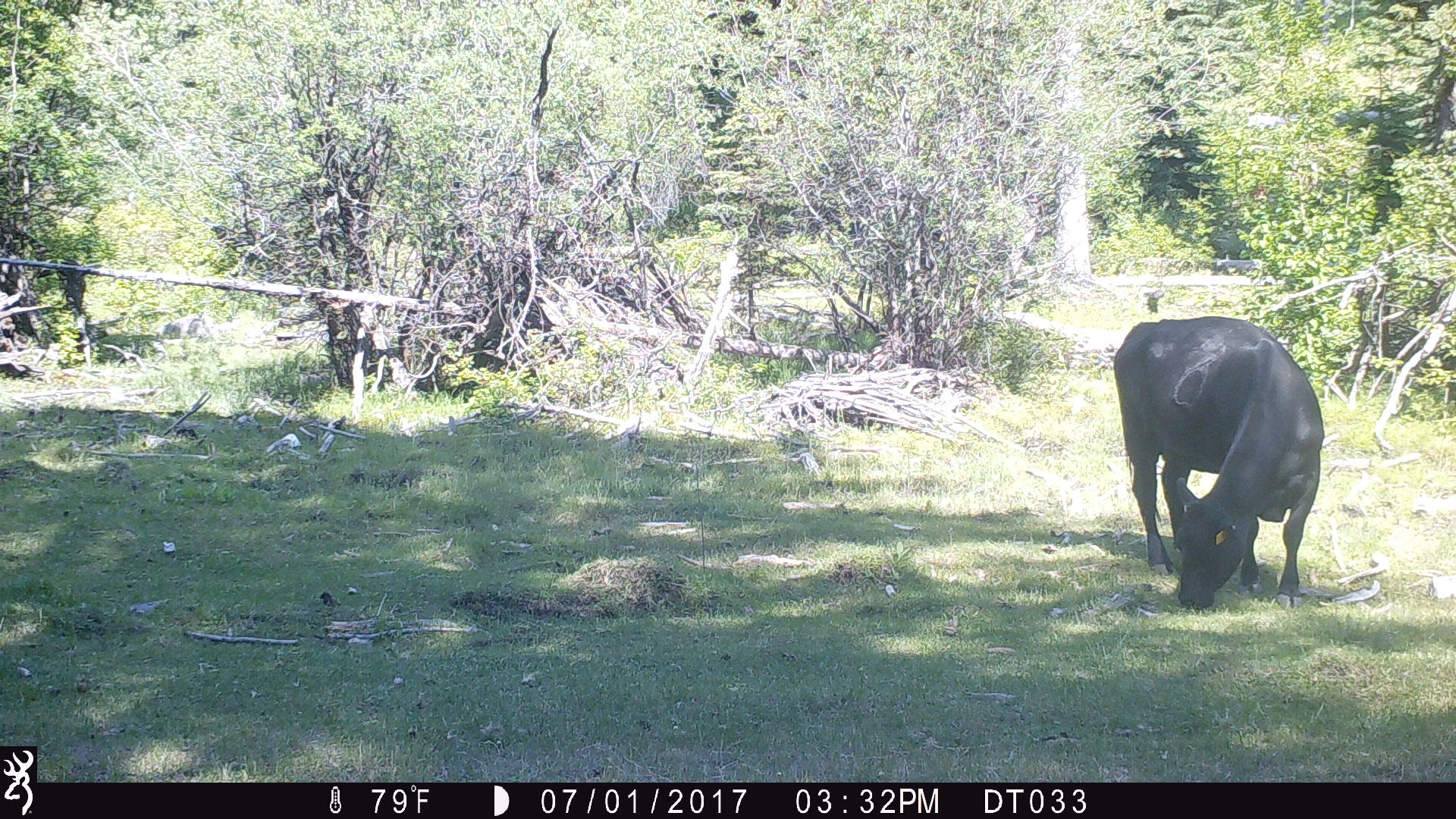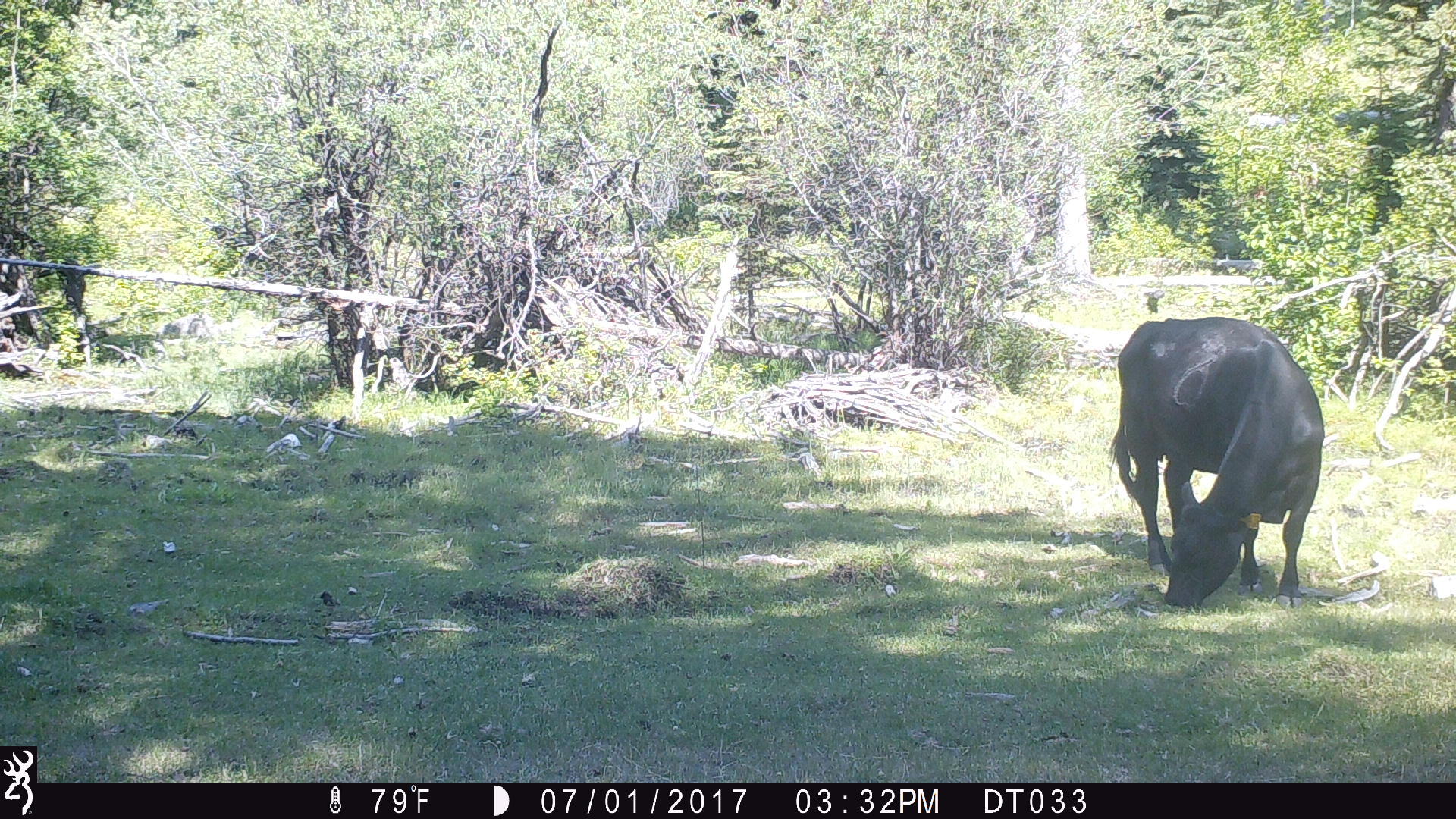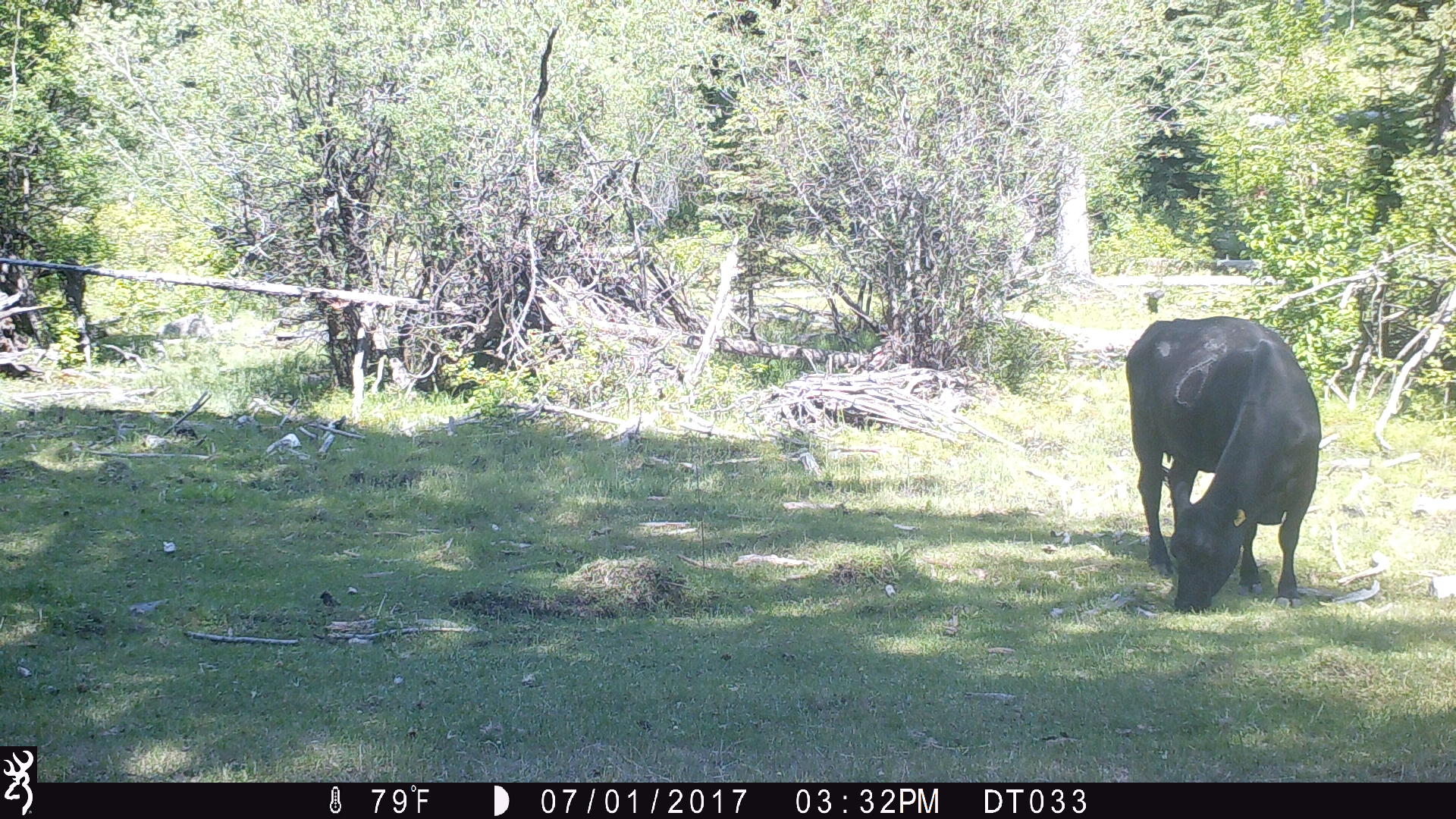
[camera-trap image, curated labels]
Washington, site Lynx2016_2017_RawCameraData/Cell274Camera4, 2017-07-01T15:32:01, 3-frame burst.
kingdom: Animalia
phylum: Chordata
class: Mammalia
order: Artiodactyla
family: Bovidae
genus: Bos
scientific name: Bos taurus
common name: domestic cattle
Domestic cattle (Bos taurus). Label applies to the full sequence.